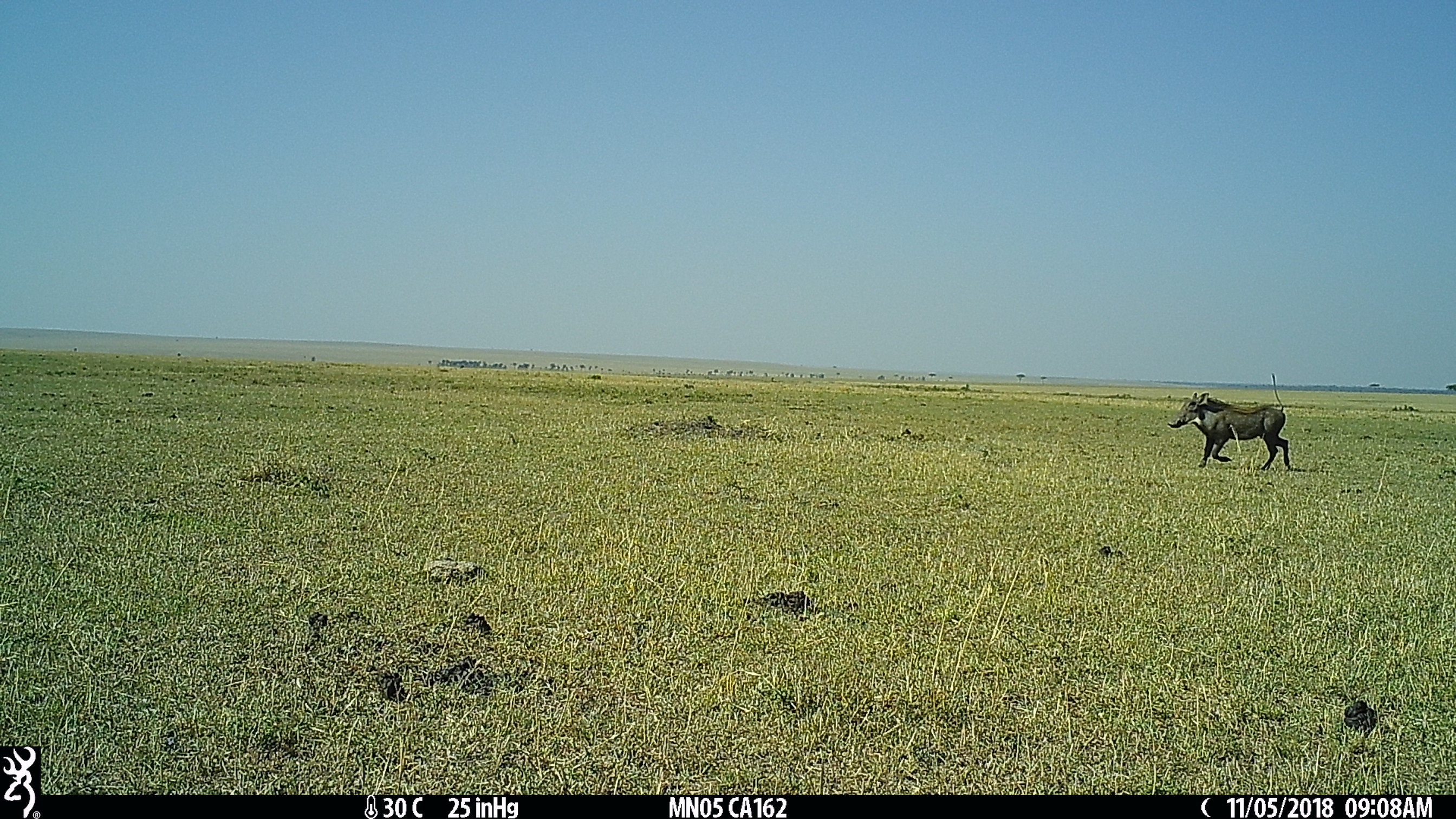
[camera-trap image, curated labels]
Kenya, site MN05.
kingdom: Animalia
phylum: Chordata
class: Mammalia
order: Artiodactyla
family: Suidae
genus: Phacochoerus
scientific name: Phacochoerus africanus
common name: common warthog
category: warthog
Warthog (common warthog) (Phacochoerus africanus).